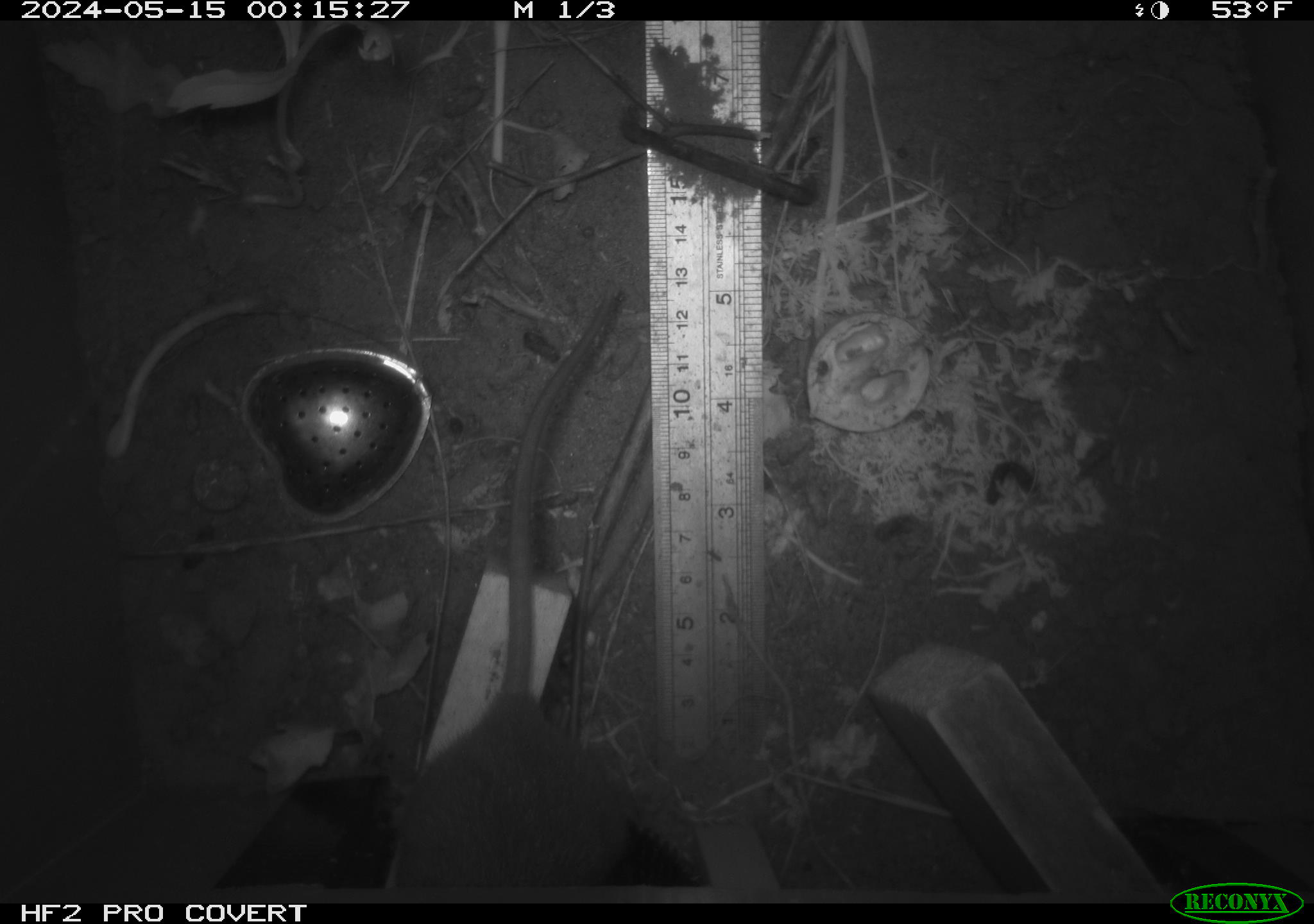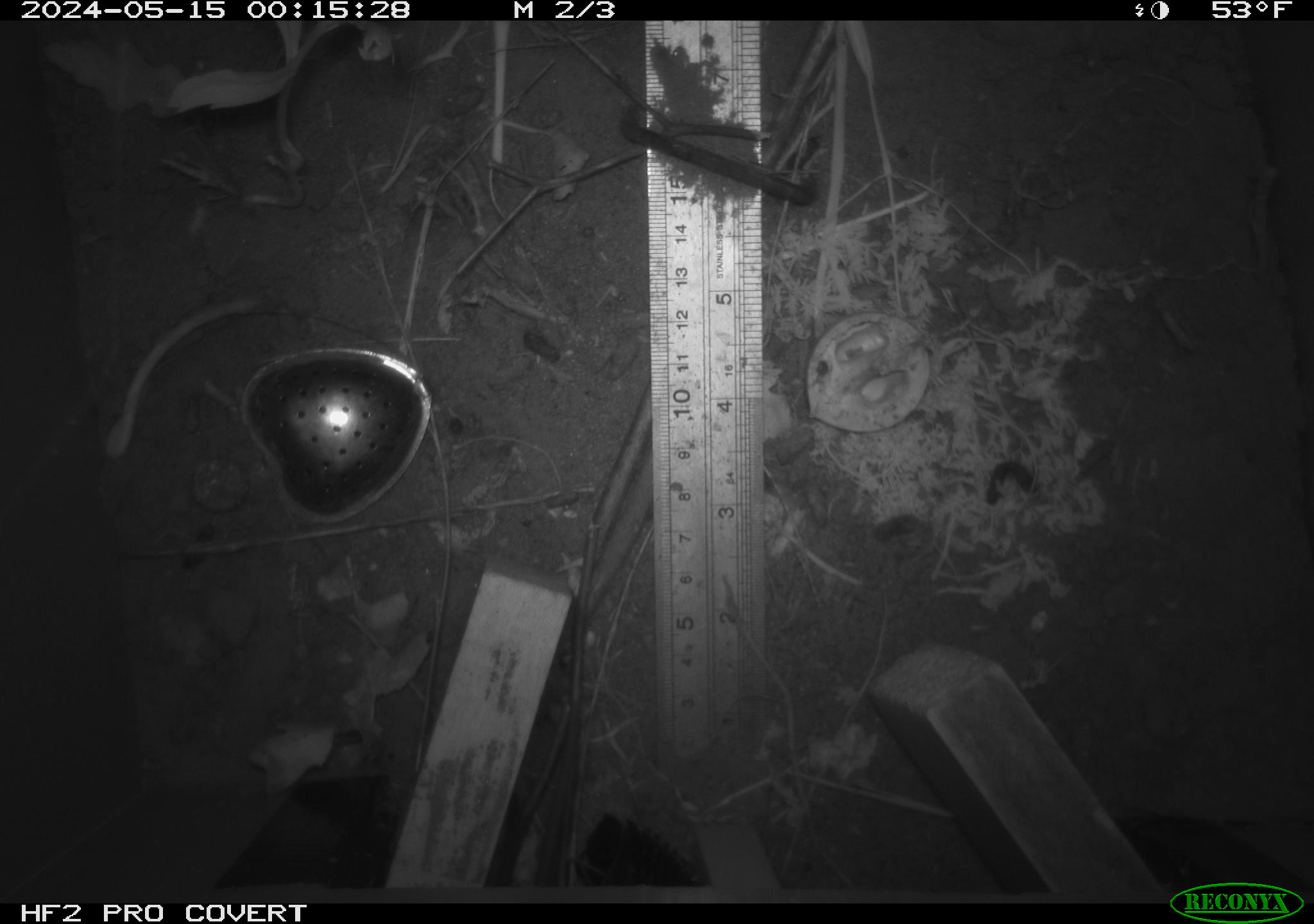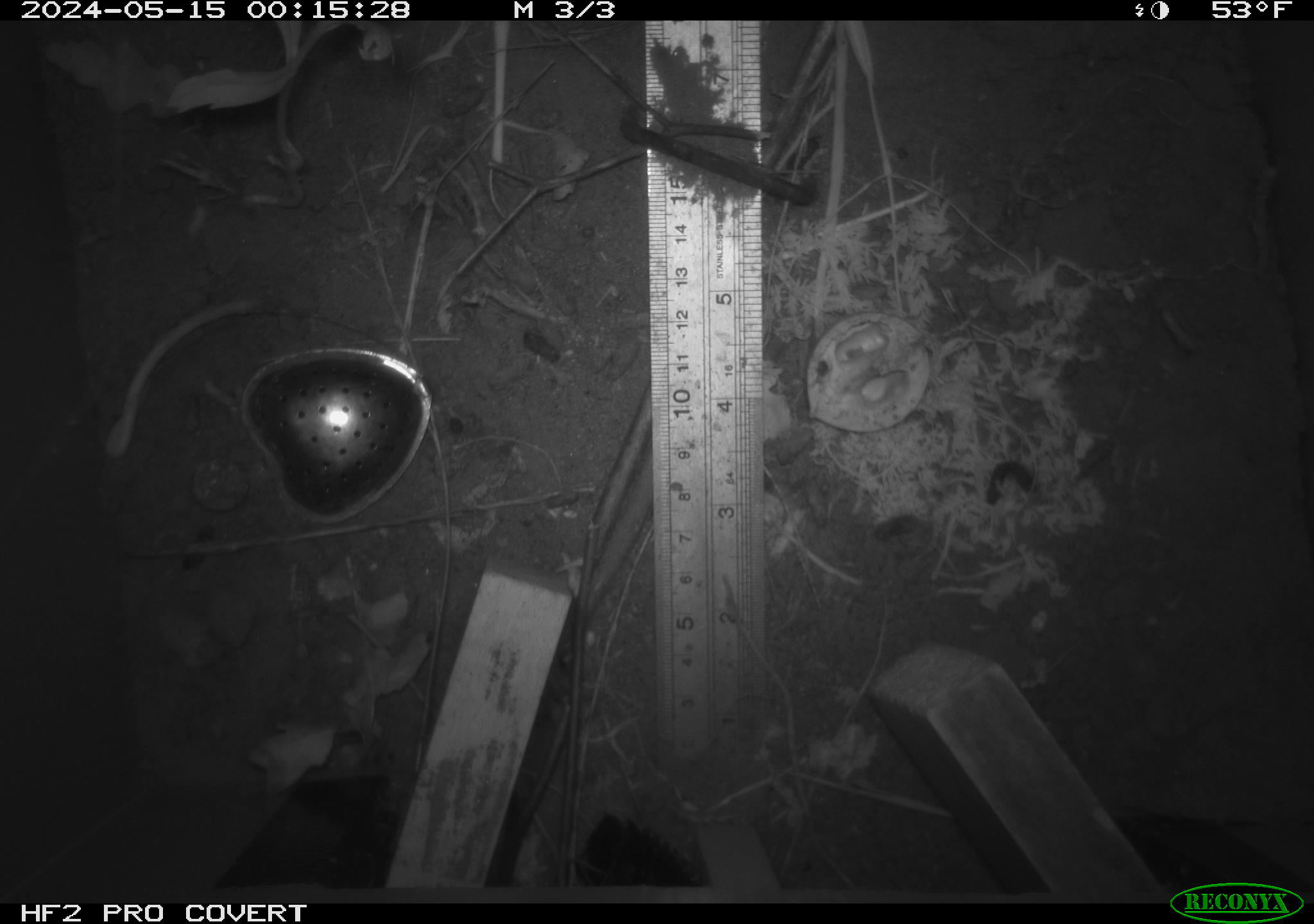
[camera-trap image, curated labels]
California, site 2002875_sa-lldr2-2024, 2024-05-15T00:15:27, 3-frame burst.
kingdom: Animalia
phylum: Chordata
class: Mammalia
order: Rodentia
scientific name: Rodentia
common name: rodent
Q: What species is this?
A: Rodent (Rodentia).